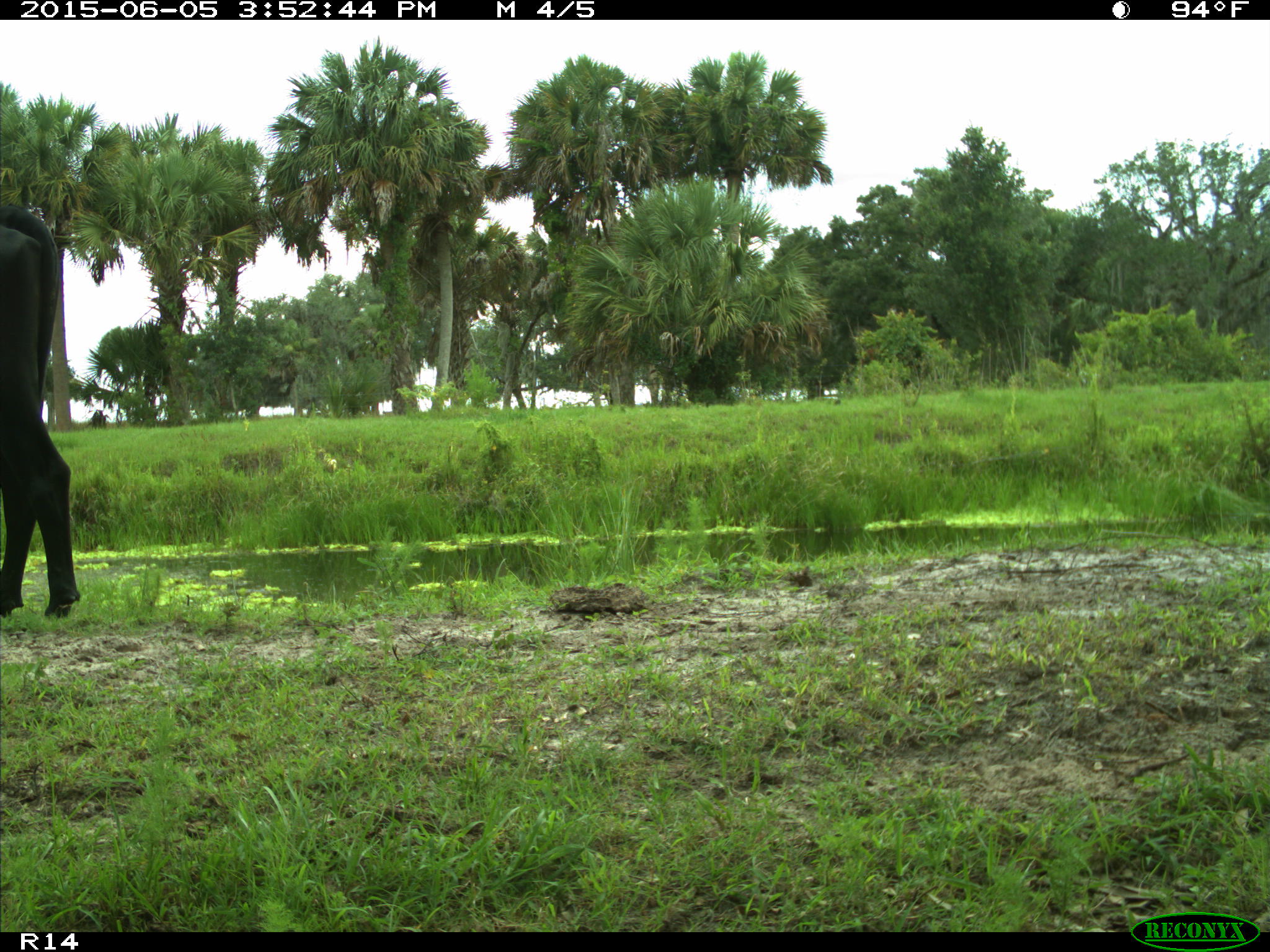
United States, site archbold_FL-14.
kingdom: Animalia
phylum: Chordata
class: Mammalia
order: Artiodactyla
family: Bovidae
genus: Bos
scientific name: Bos taurus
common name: domestic cow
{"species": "Bos taurus (domestic cow)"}